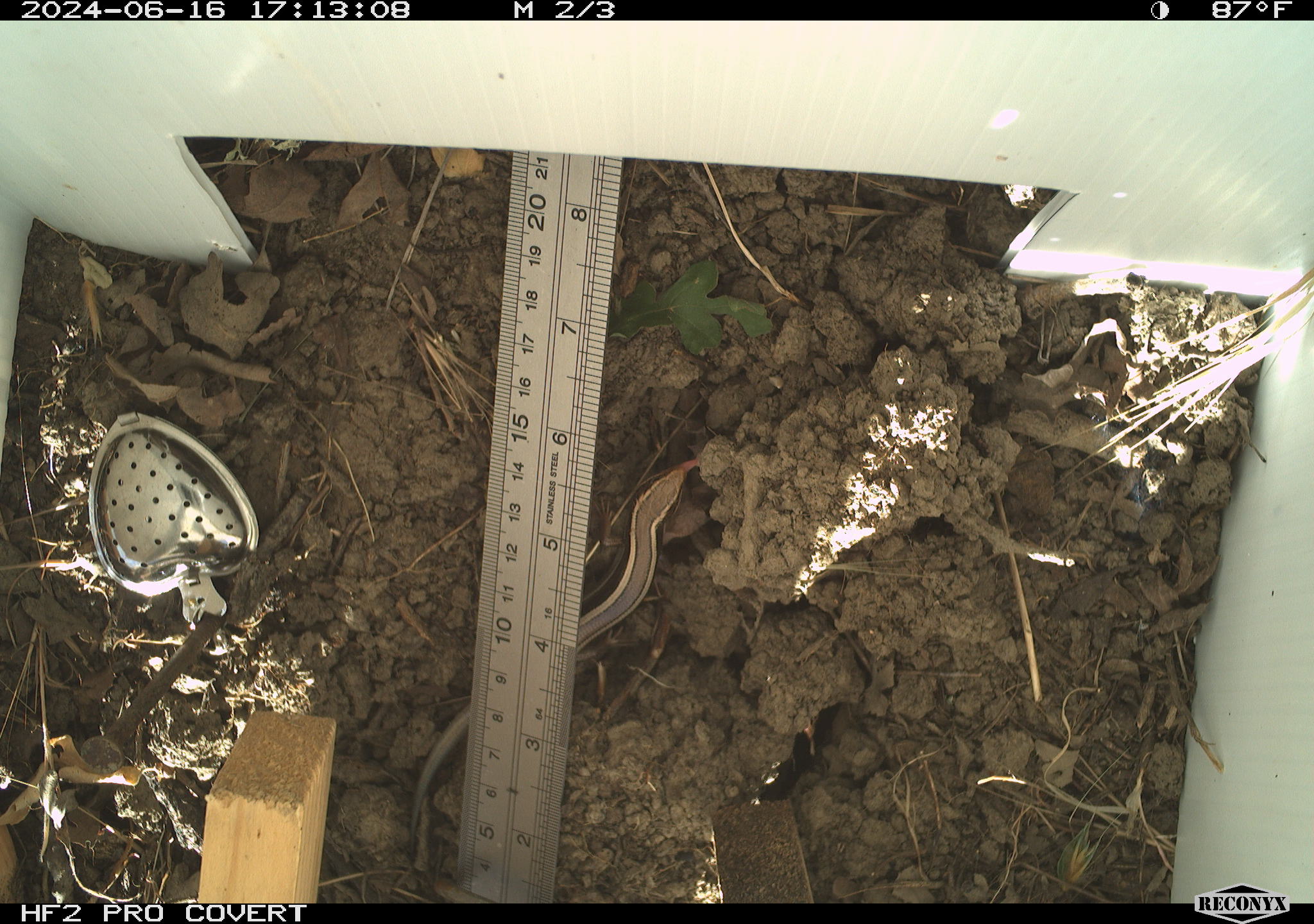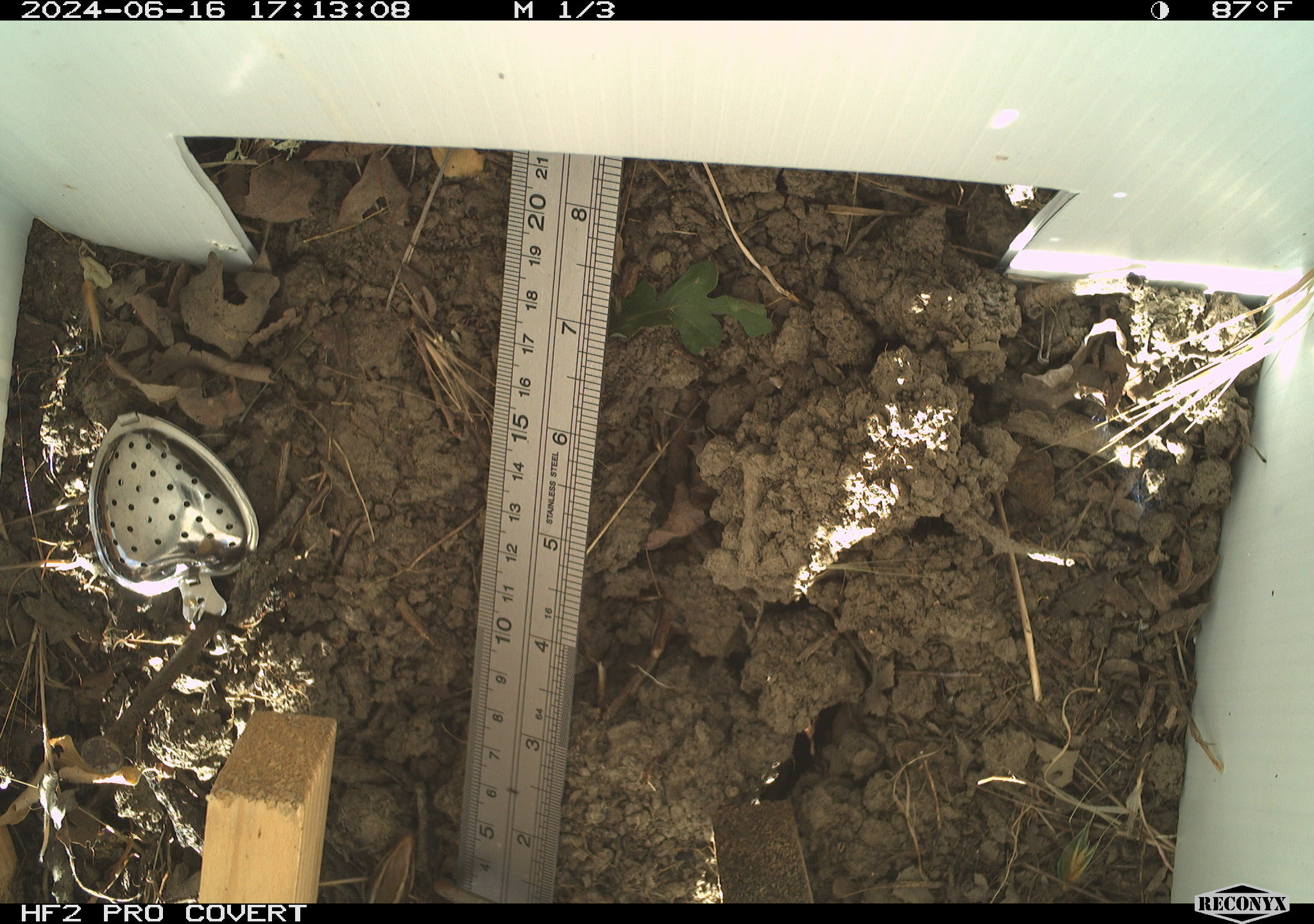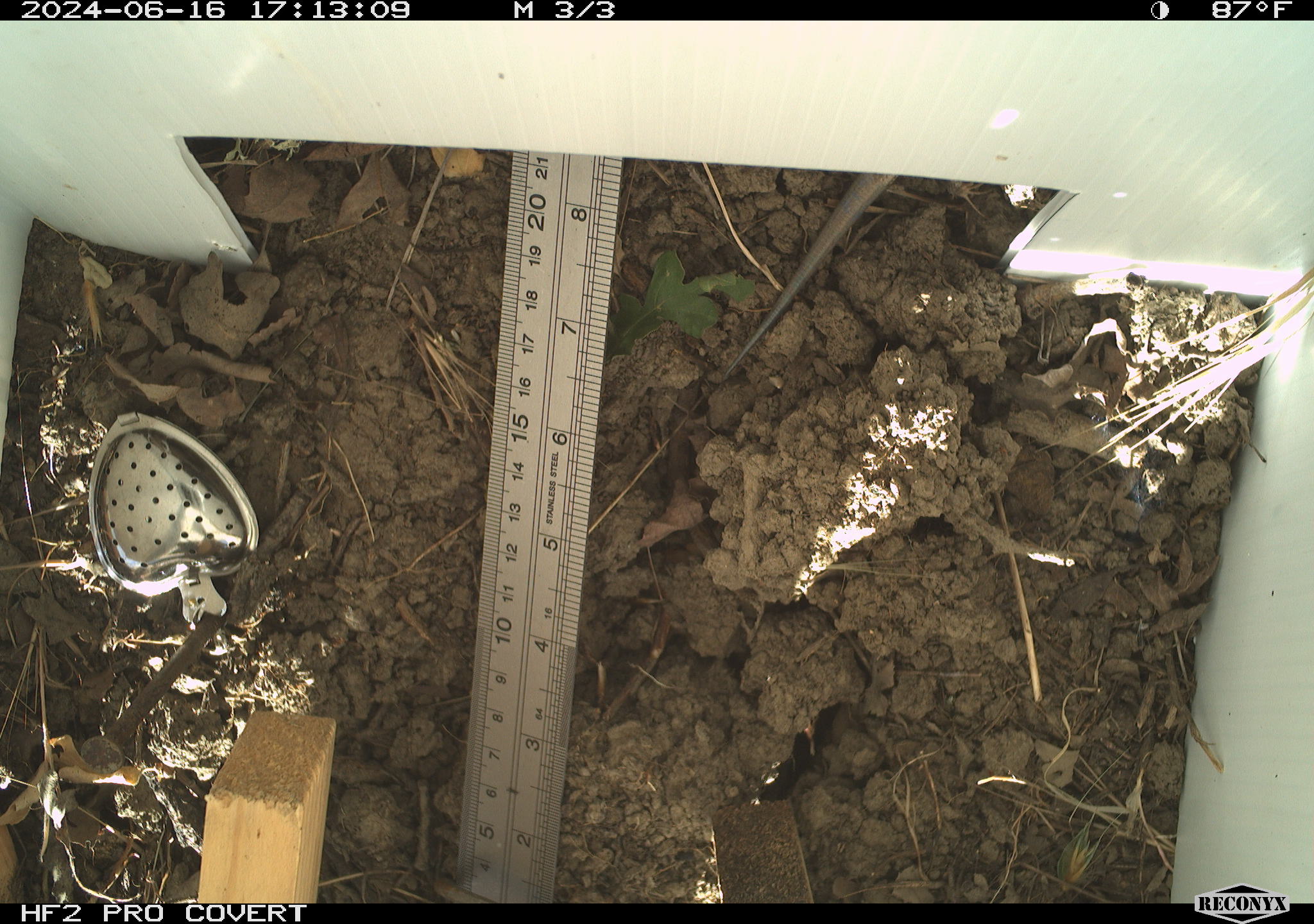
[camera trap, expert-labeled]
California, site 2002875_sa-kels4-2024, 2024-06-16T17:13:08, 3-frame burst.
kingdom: Animalia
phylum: Chordata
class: Reptilia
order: Squamata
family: Scincidae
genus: Plestiodon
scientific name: Plestiodon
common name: blue-tailed skinks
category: plestiodon species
Plestiodon species (blue-tailed skinks) (Plestiodon).